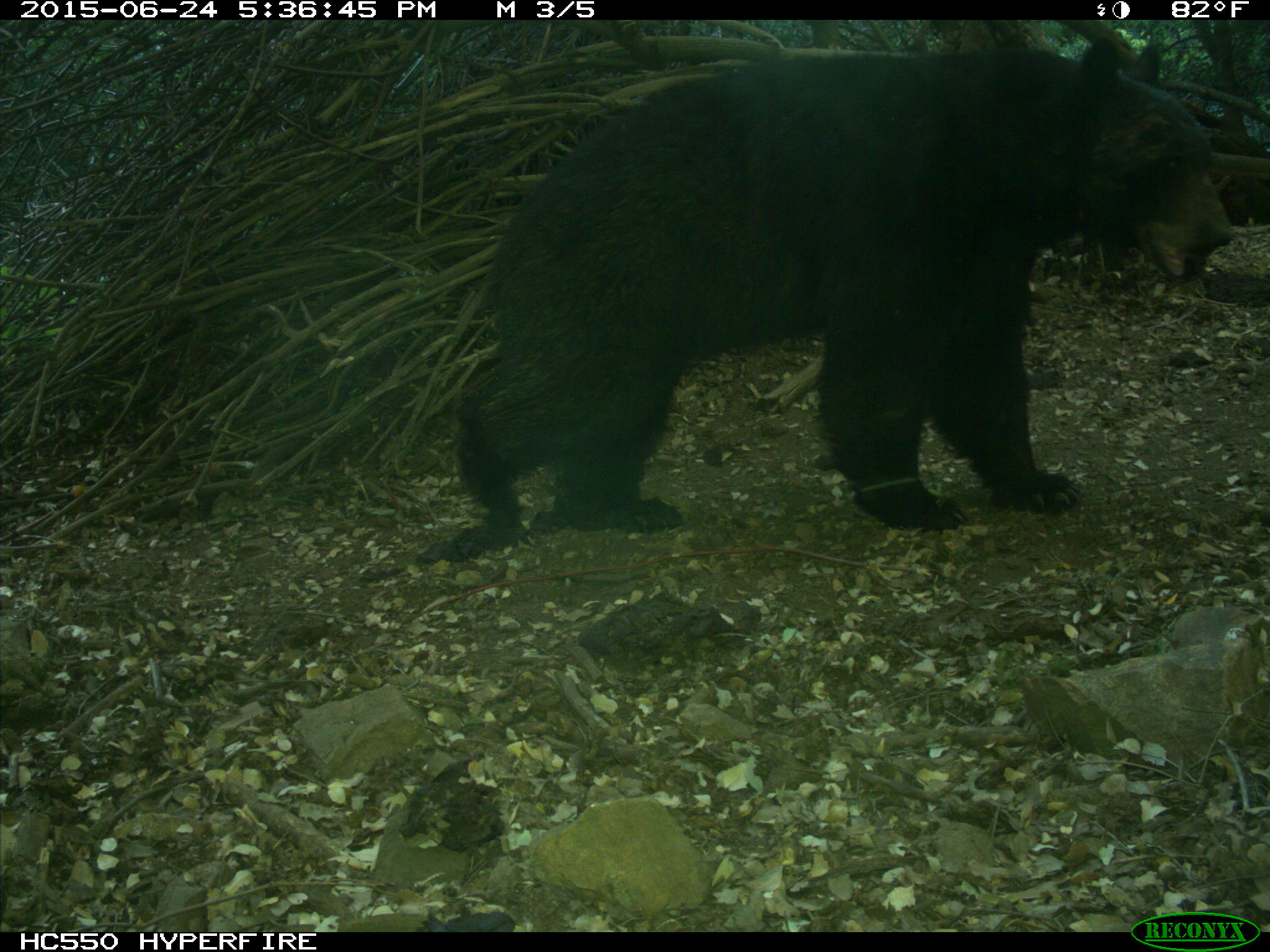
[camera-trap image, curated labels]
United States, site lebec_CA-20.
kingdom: Animalia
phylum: Chordata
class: Mammalia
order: Carnivora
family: Ursidae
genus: Ursus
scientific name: Ursus americanus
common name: american black bear